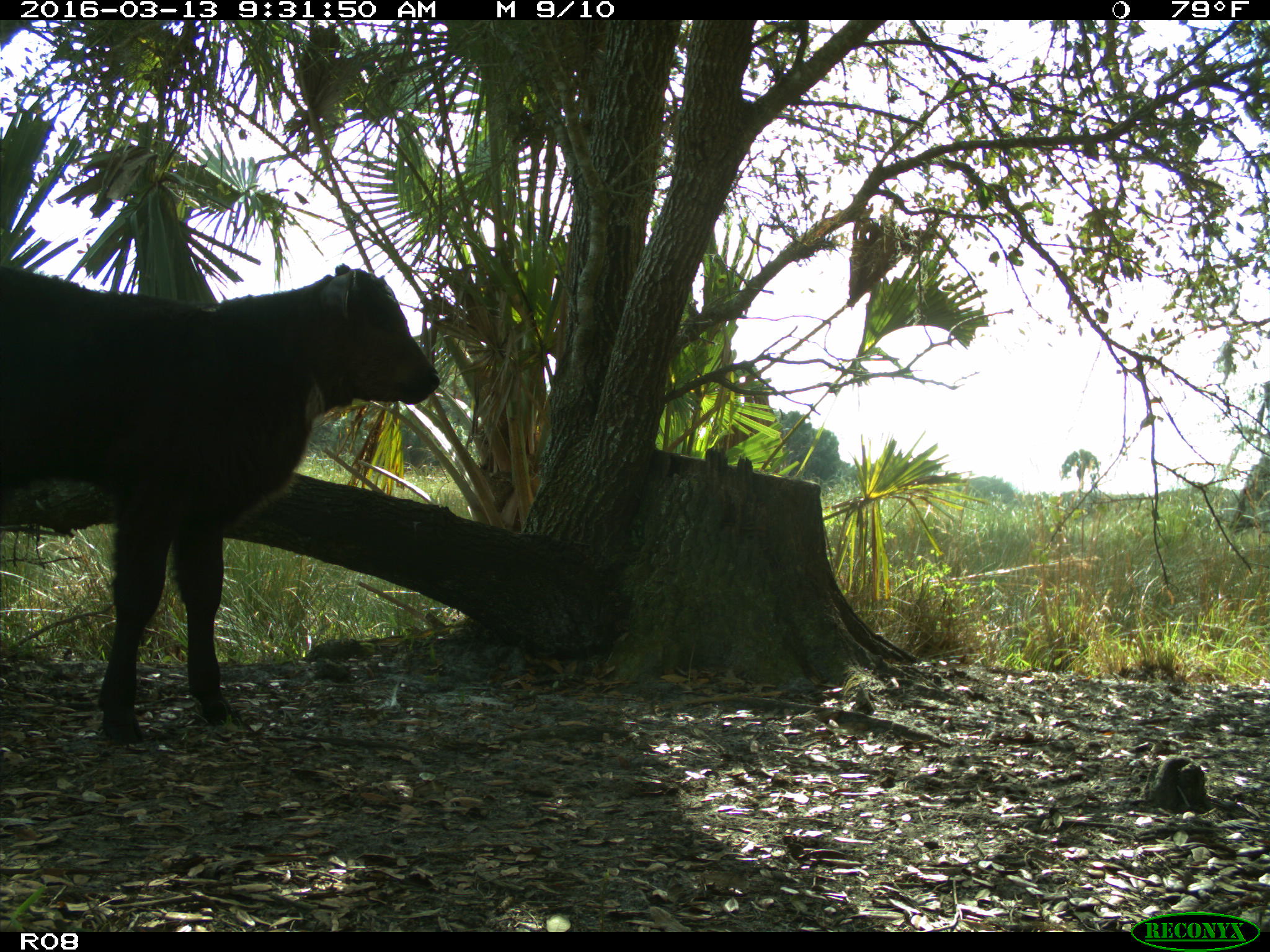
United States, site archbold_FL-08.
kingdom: Animalia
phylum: Chordata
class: Mammalia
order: Artiodactyla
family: Bovidae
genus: Bos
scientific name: Bos taurus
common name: domestic cow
Bos taurus (domestic cow).